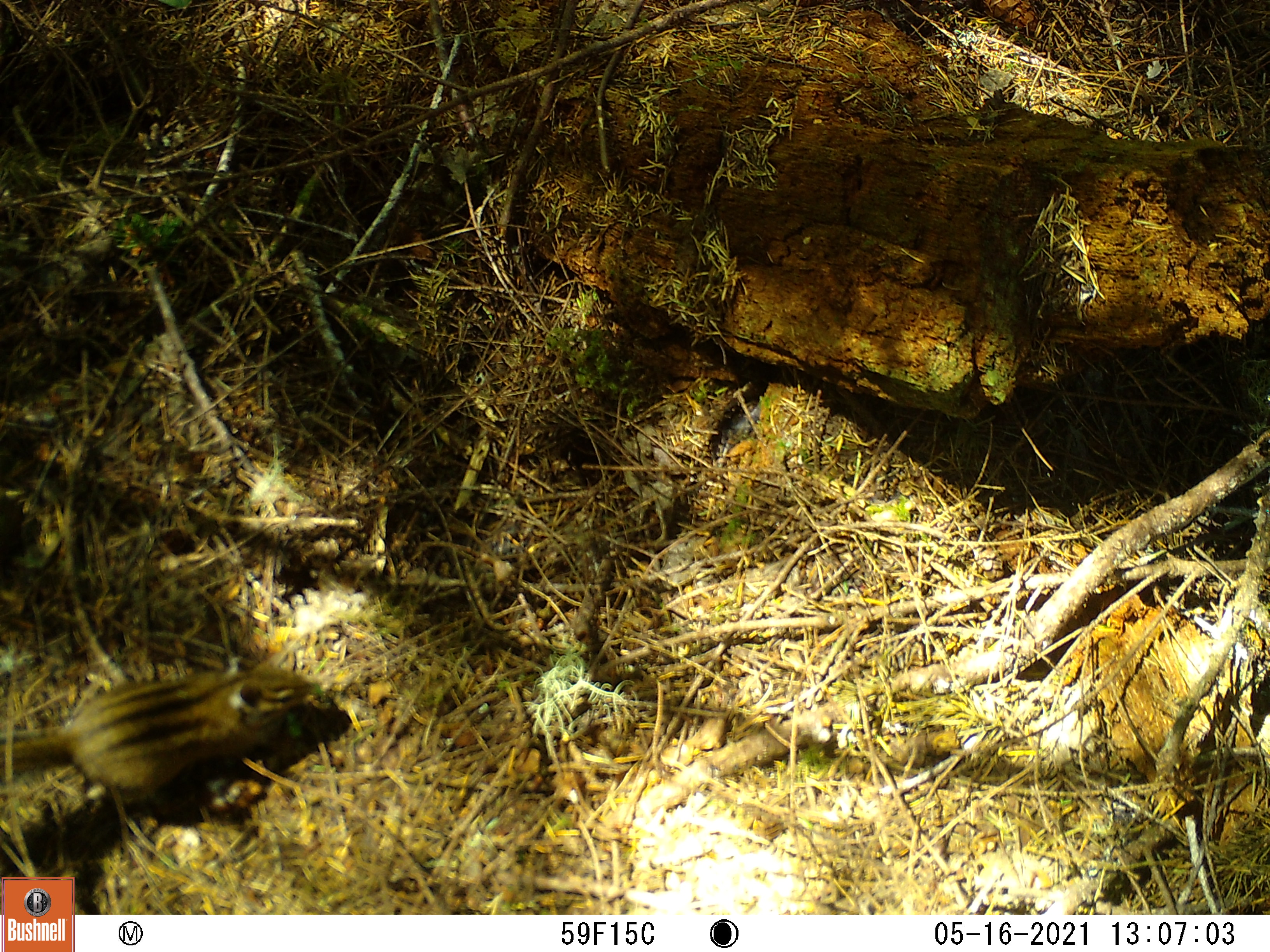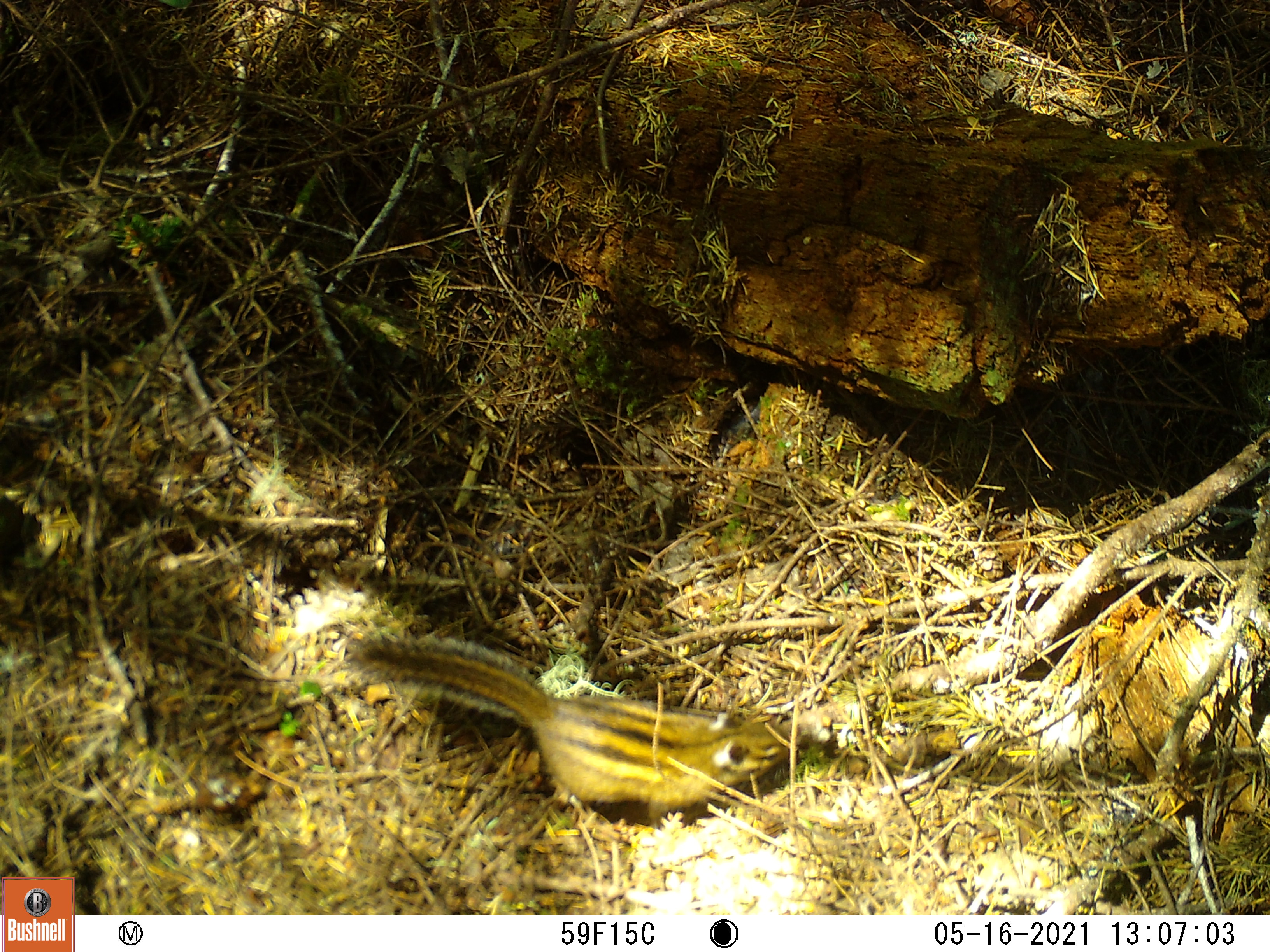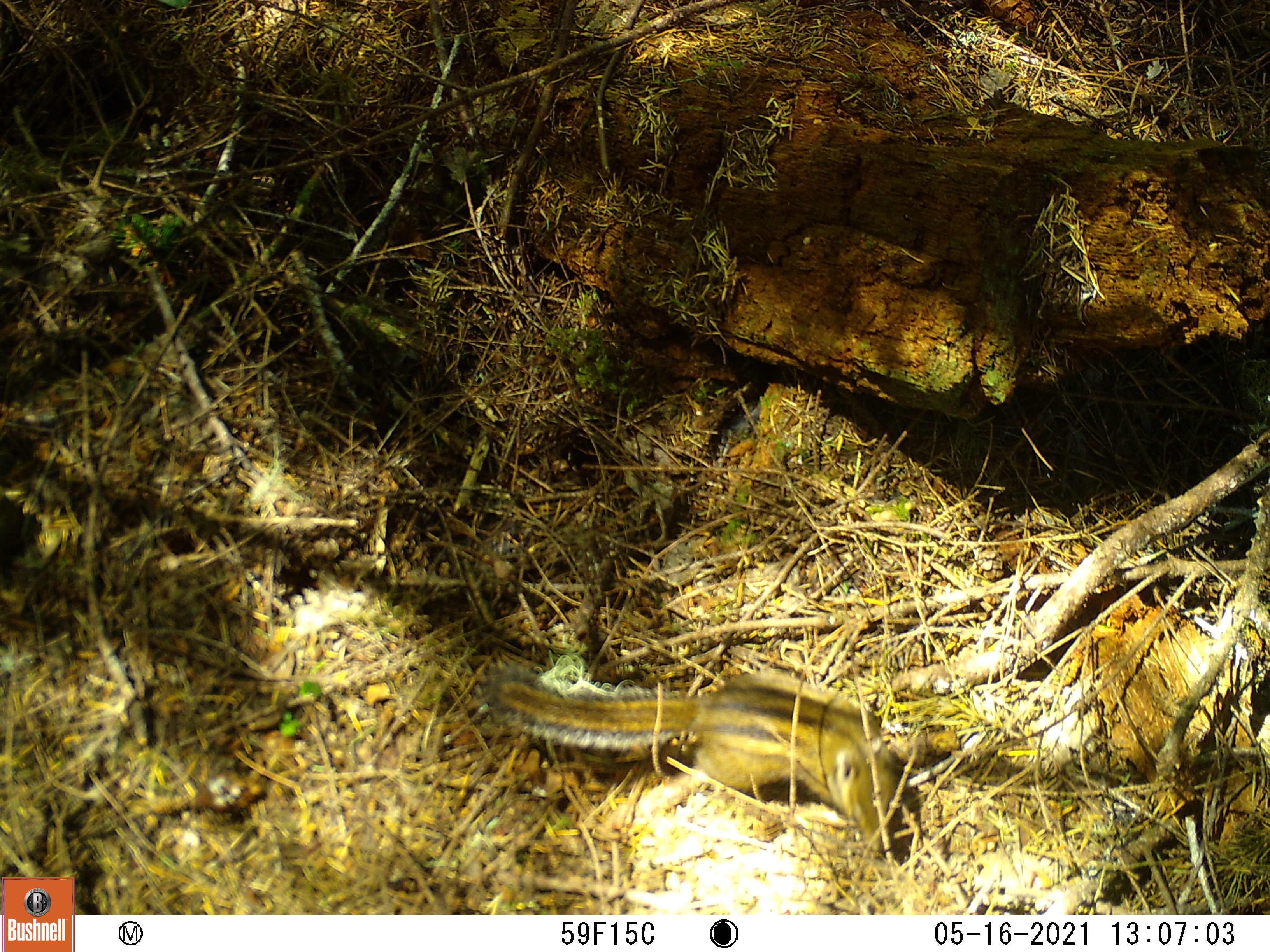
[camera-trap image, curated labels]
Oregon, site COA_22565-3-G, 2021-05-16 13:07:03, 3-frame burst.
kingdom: Animalia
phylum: Chordata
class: Mammalia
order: Rodentia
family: Sciuridae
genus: Neotamias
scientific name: Neotamias townsendii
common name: townsend's chipmunk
Townsend's chipmunk (Neotamias townsendii).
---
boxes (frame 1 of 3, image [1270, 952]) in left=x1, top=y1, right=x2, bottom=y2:
townsend's chipmunk: left=0, top=650, right=326, bottom=813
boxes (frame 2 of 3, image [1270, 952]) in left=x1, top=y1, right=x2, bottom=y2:
townsend's chipmunk: left=335, top=623, right=810, bottom=820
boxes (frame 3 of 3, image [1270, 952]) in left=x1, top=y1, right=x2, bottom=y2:
townsend's chipmunk: left=478, top=660, right=909, bottom=860